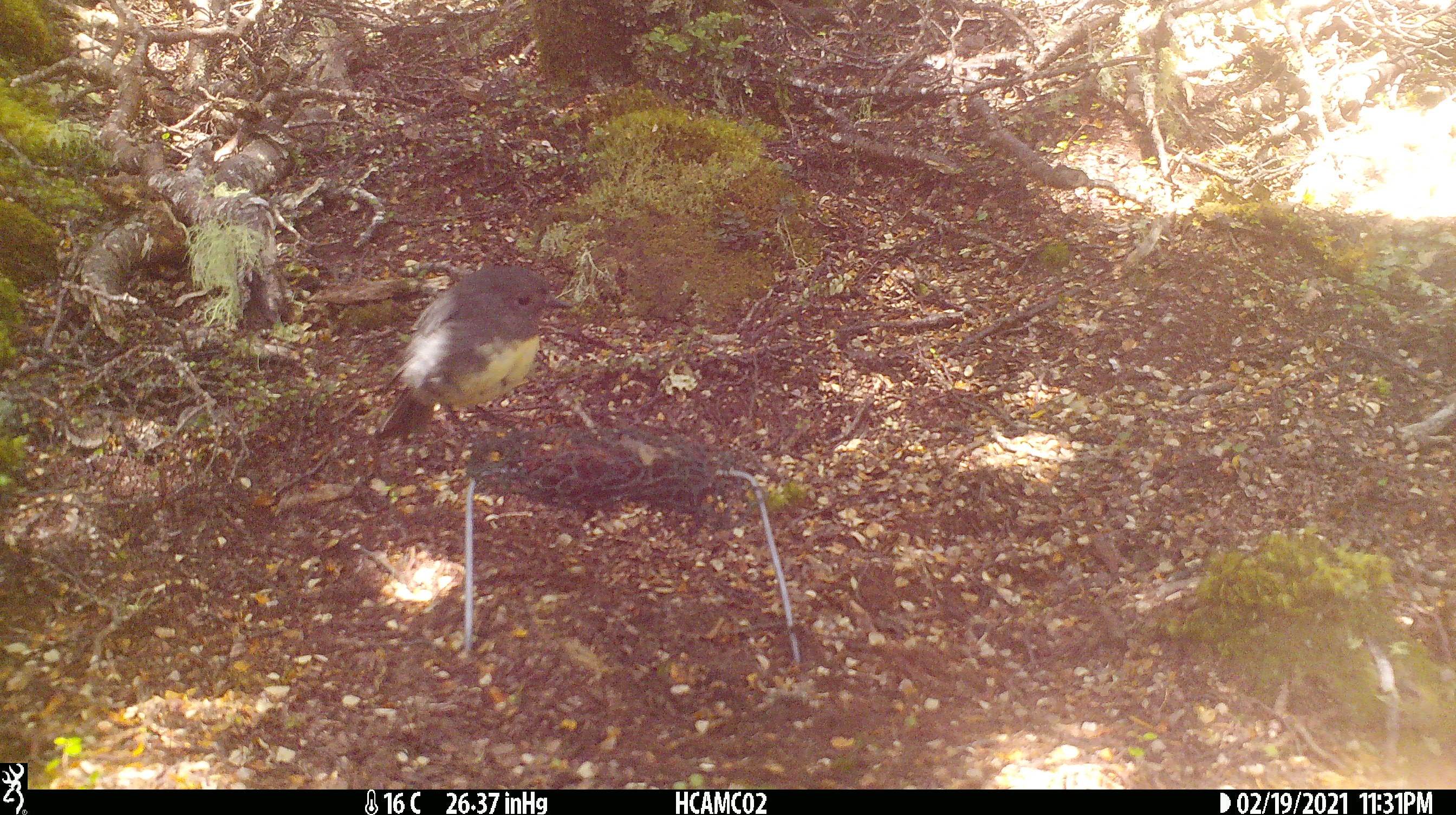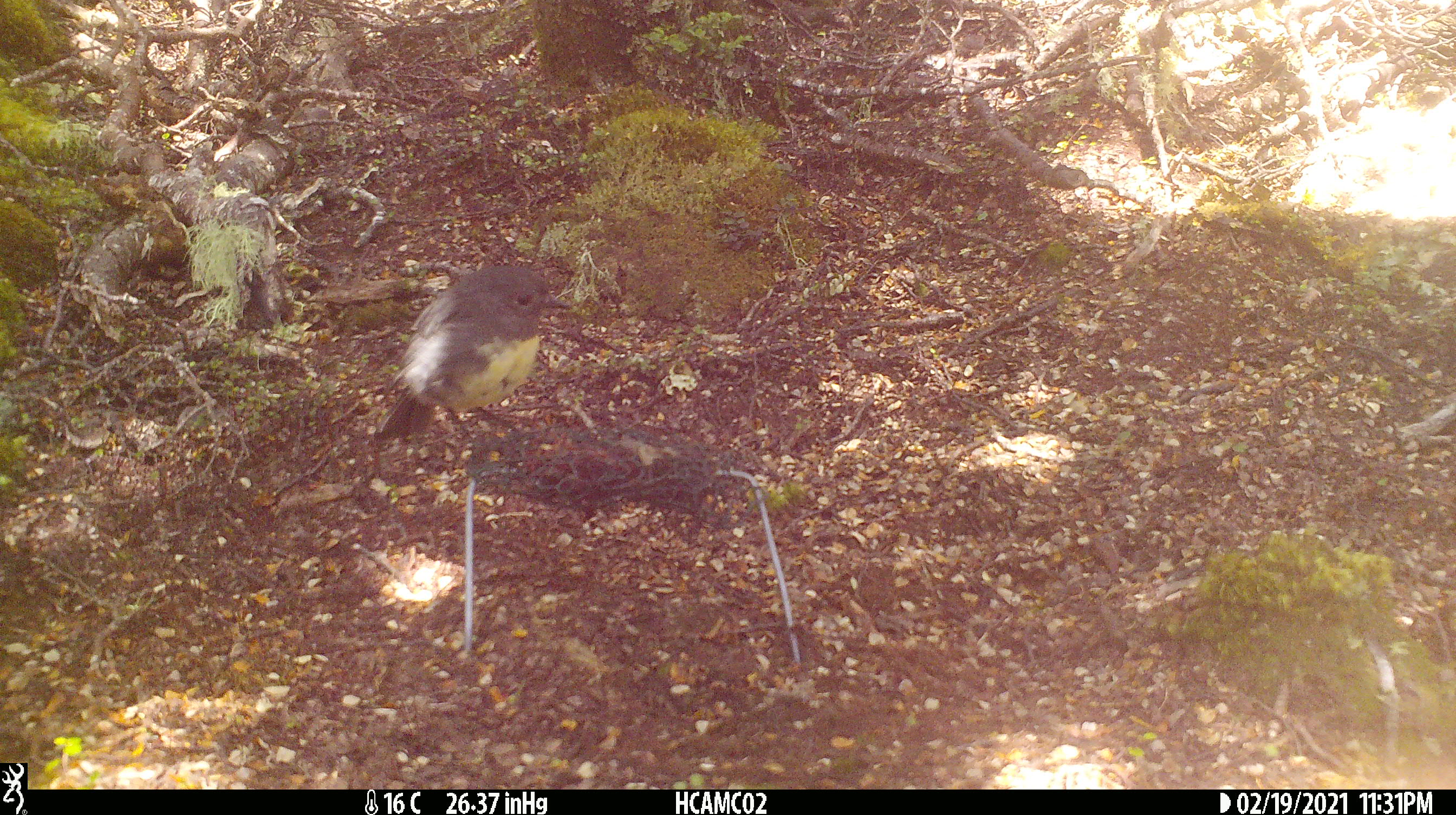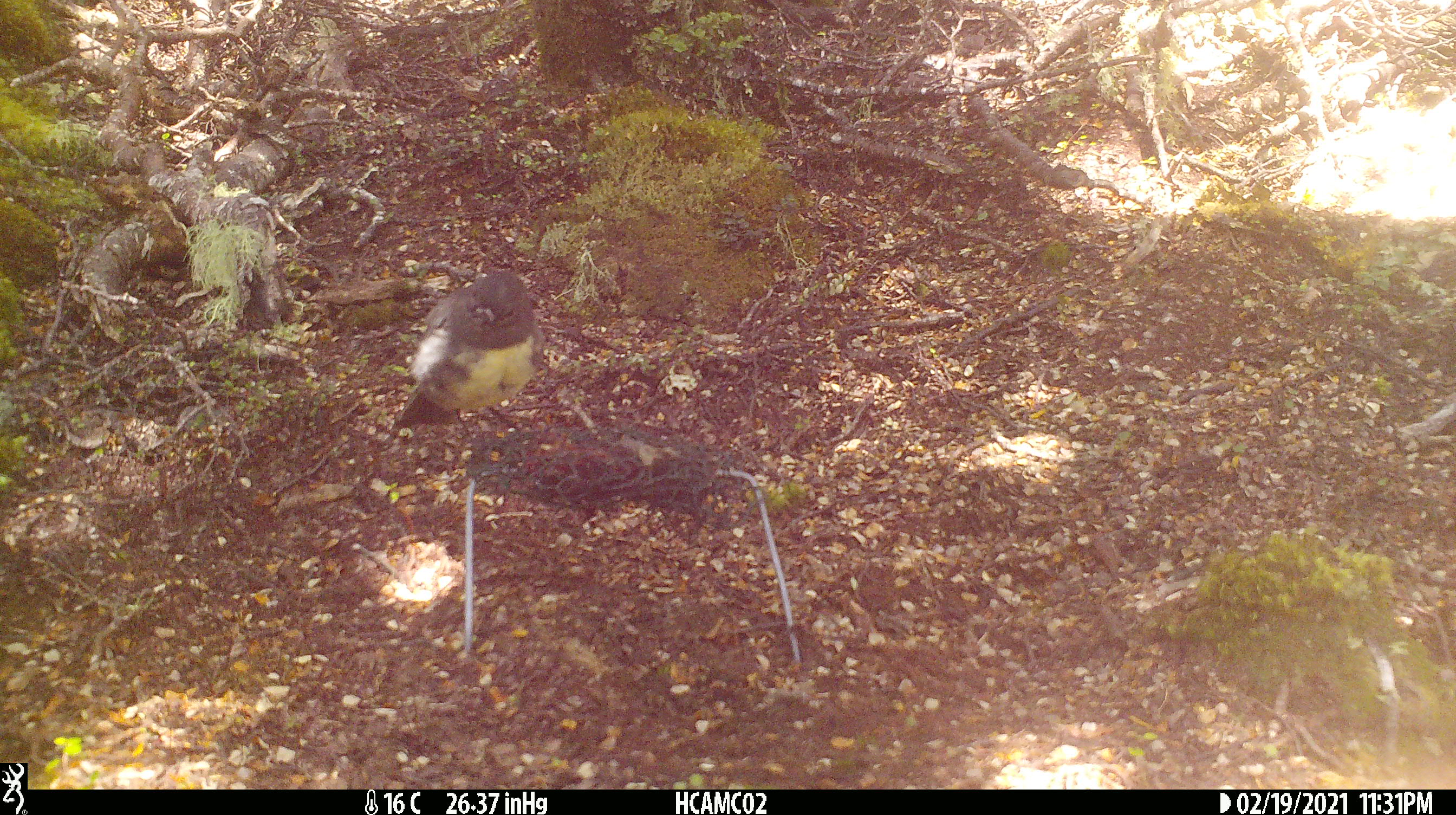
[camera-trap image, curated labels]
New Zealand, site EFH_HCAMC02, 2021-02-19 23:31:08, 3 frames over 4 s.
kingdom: Animalia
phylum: Chordata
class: Aves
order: Passeriformes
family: Petroicidae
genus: Petroica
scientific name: Petroica australis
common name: new zealand robin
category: robin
Robin (new zealand robin) (Petroica australis).